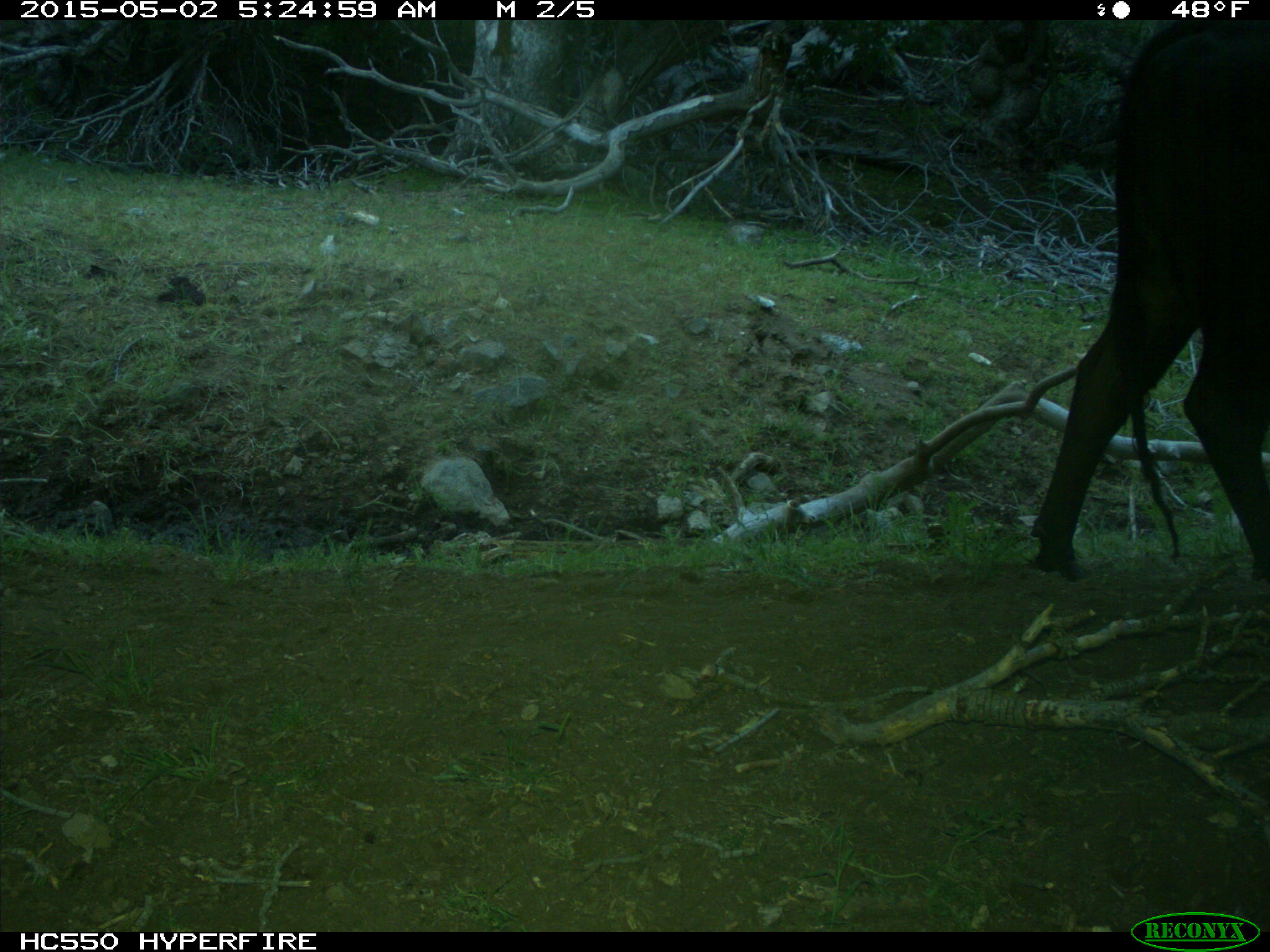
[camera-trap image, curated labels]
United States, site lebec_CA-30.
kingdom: Animalia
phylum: Chordata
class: Mammalia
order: Artiodactyla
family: Bovidae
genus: Bos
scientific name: Bos taurus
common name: domestic cow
Bos taurus (domestic cow).